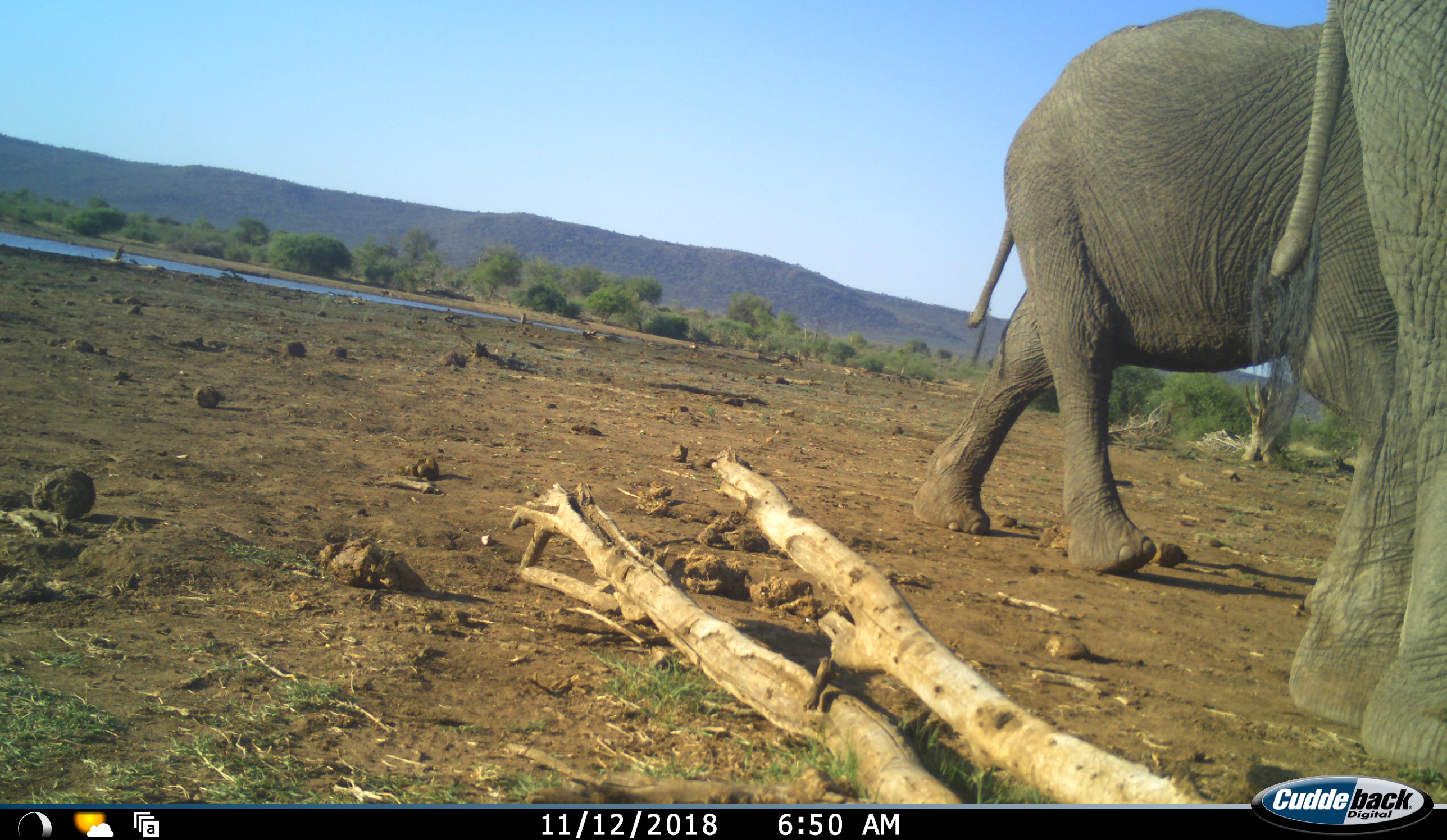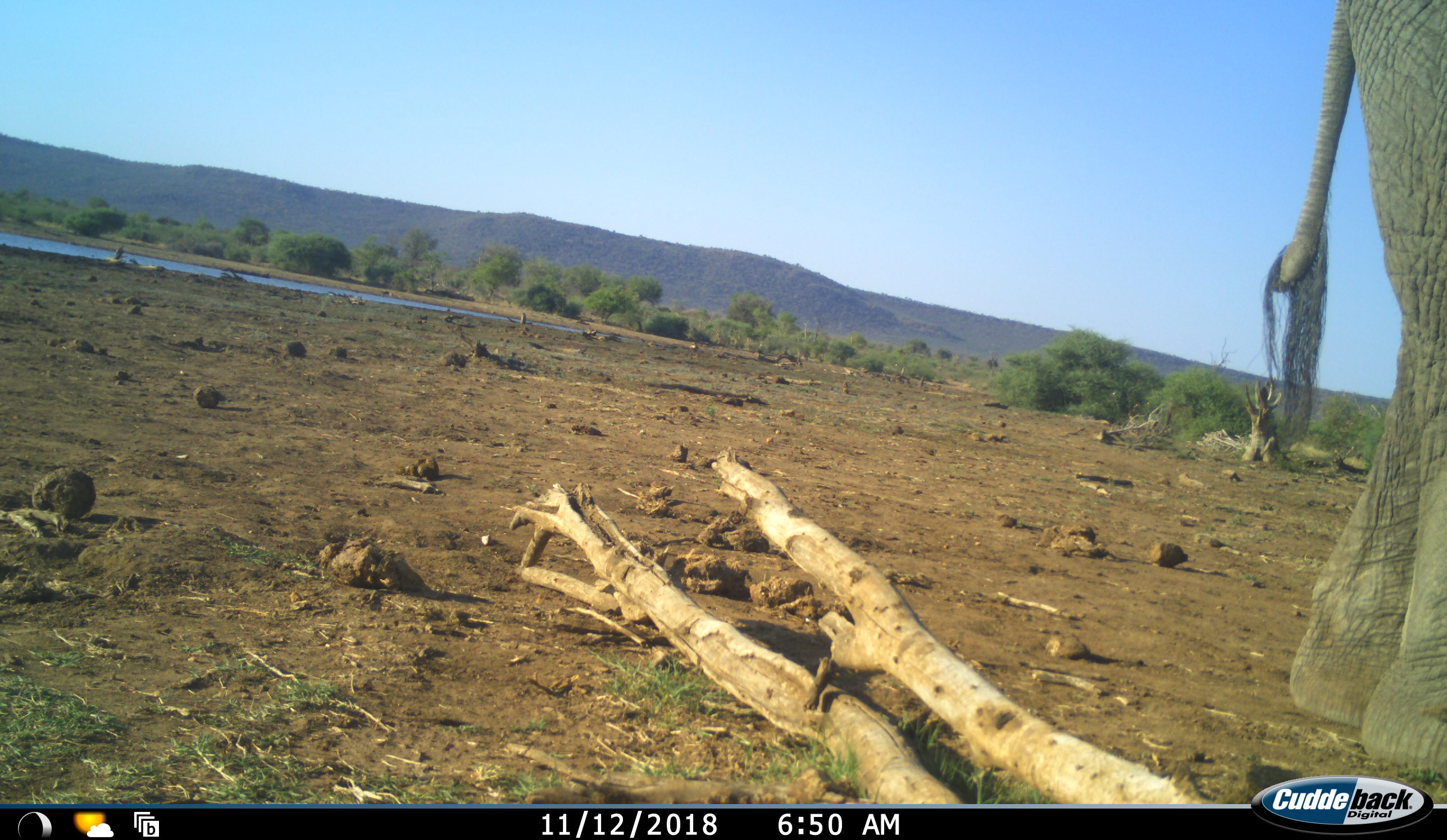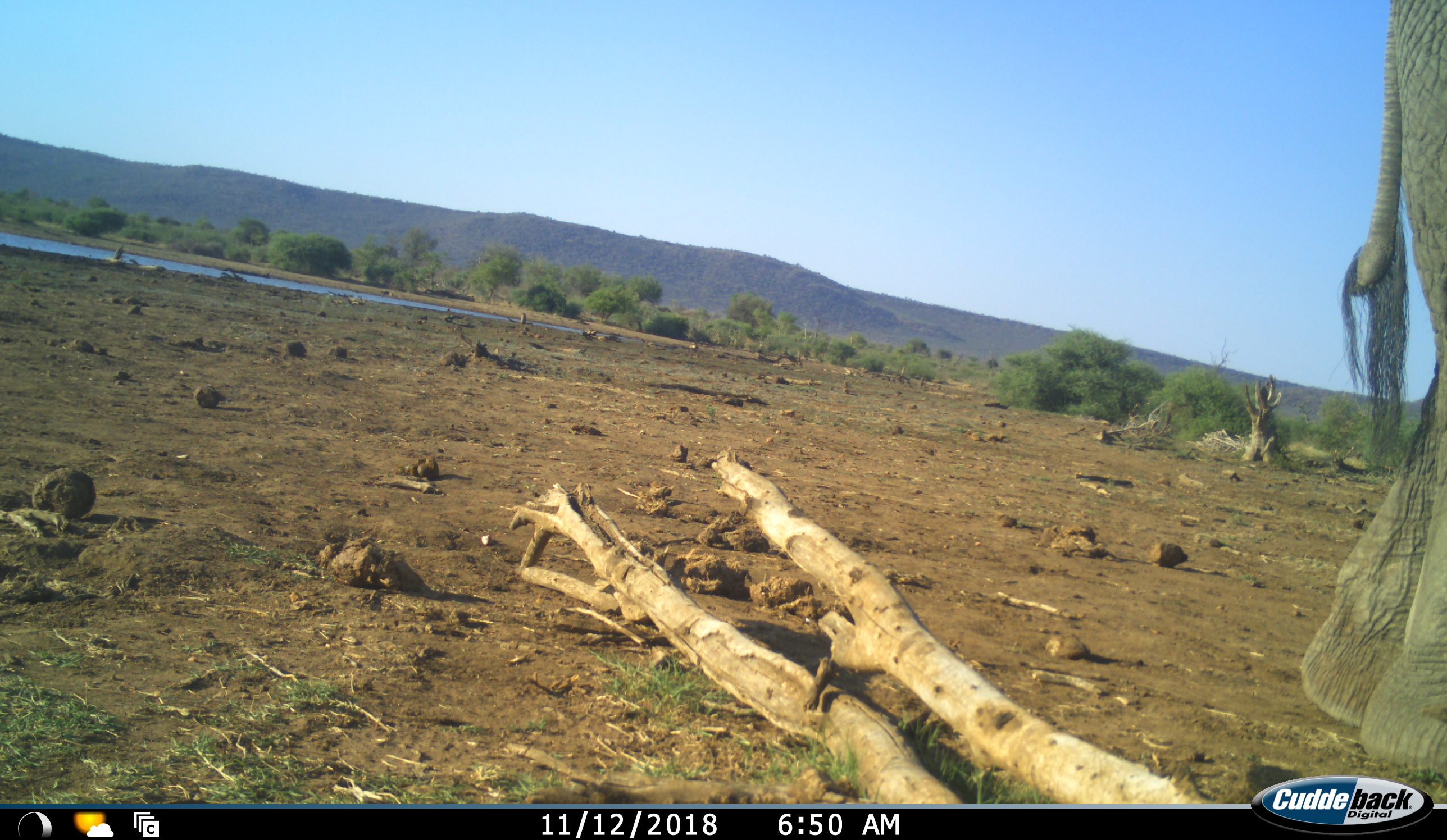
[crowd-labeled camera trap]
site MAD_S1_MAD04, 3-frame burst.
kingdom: Animalia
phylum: Chordata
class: Mammalia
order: Proboscidea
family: Elephantidae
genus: Loxodonta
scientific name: Loxodonta africana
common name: african bush elephant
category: elephant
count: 2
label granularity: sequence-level